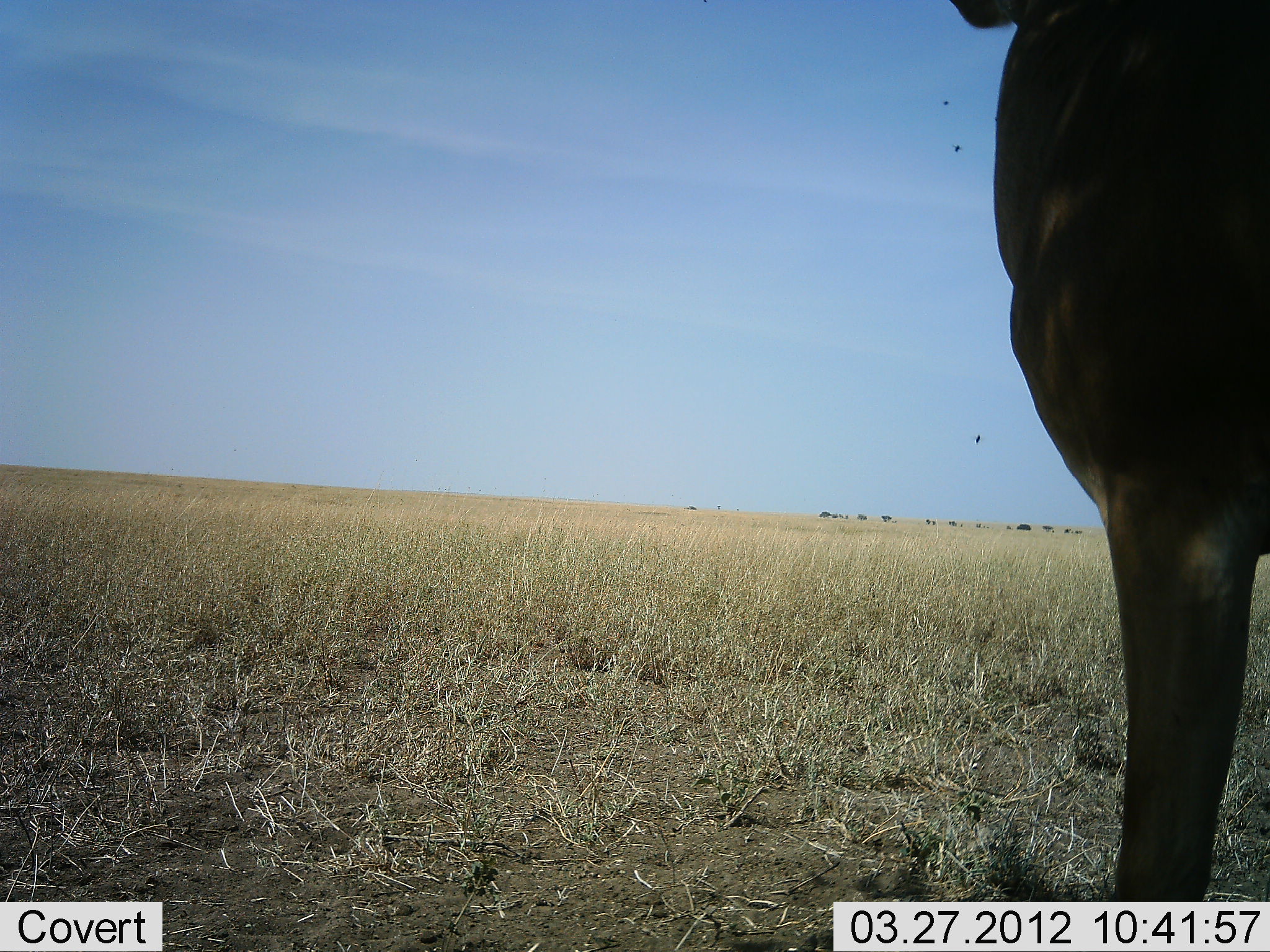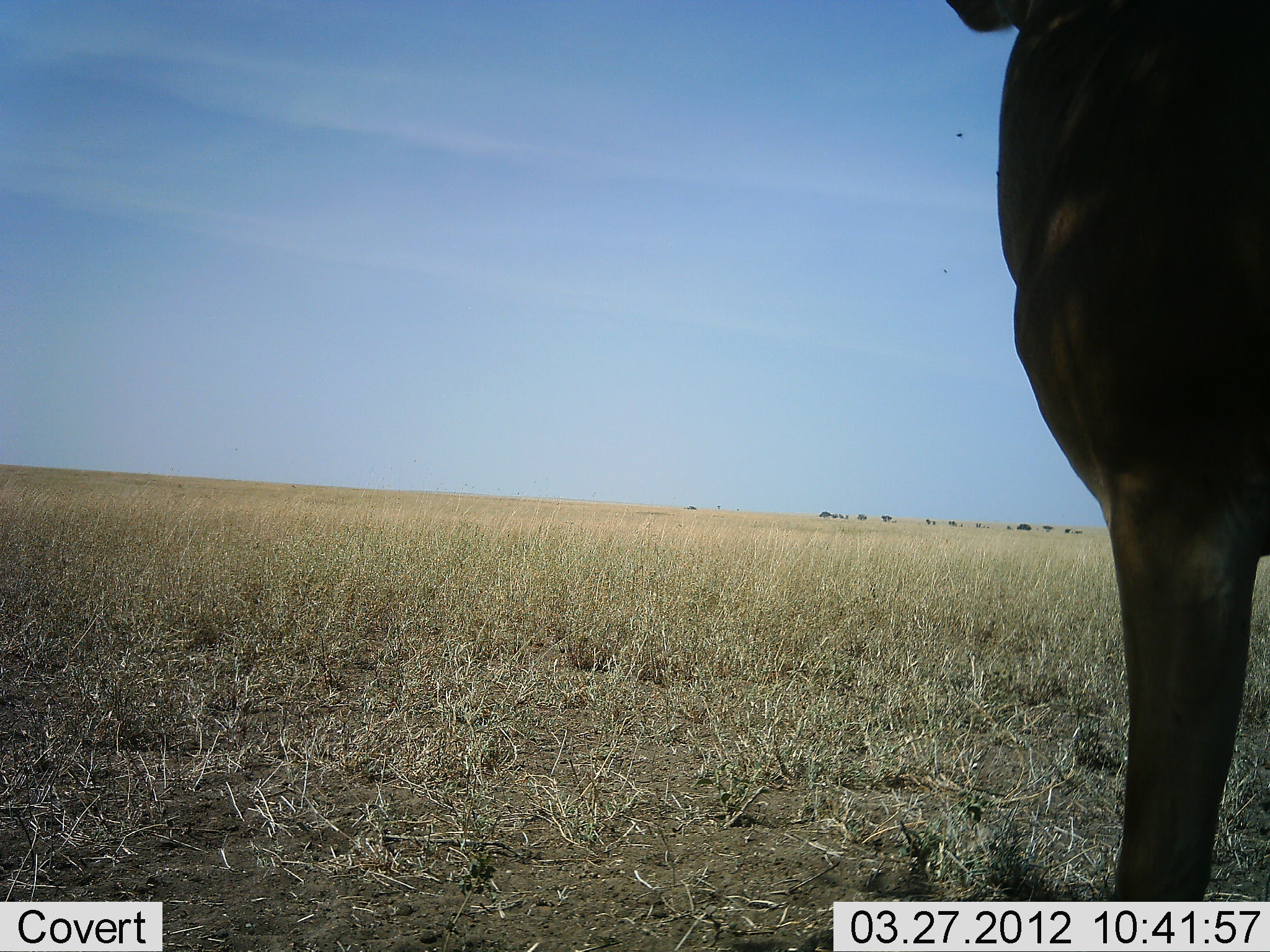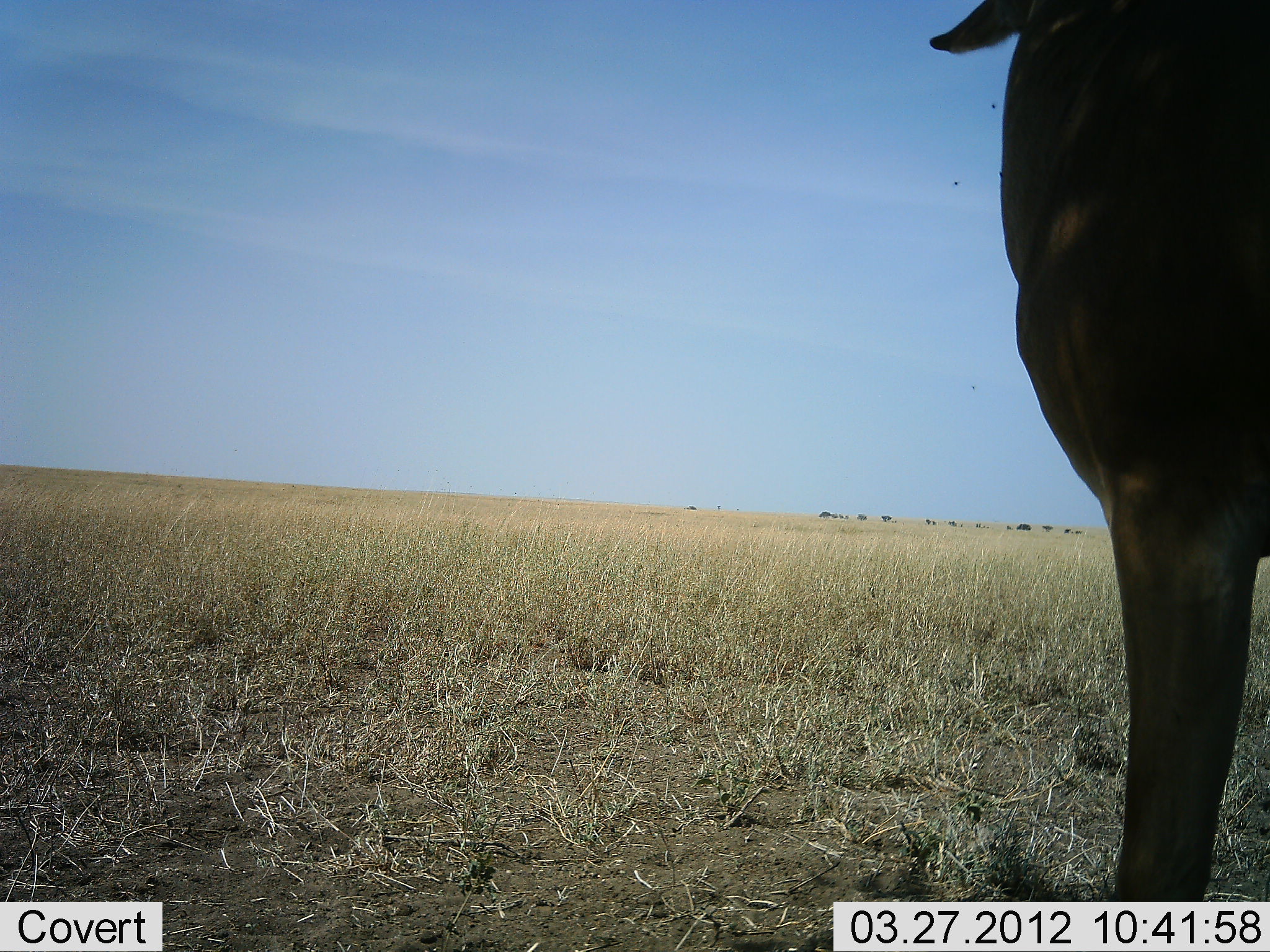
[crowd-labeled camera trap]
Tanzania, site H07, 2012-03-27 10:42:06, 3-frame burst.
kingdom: Animalia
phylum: Chordata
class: Mammalia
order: Artiodactyla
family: Bovidae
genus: Alcelaphus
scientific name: Alcelaphus buselaphus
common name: hartebeest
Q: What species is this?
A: Hartebeest (Alcelaphus buselaphus).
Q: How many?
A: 1.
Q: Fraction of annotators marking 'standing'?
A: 100%.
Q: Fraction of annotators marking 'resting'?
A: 0%.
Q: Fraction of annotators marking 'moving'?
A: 0%.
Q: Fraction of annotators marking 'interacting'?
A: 0%.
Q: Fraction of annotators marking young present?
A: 0%.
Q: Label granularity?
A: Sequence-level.